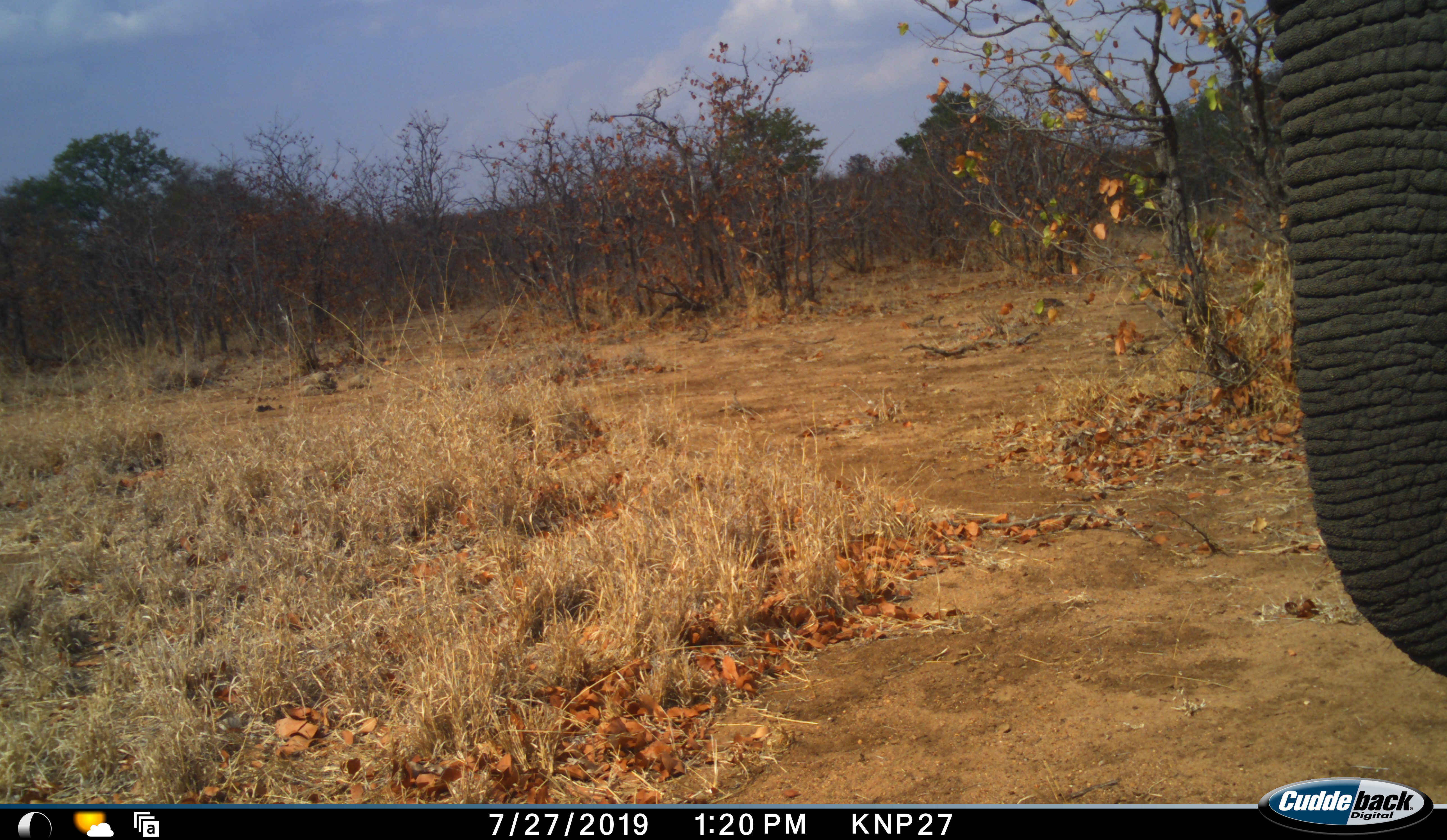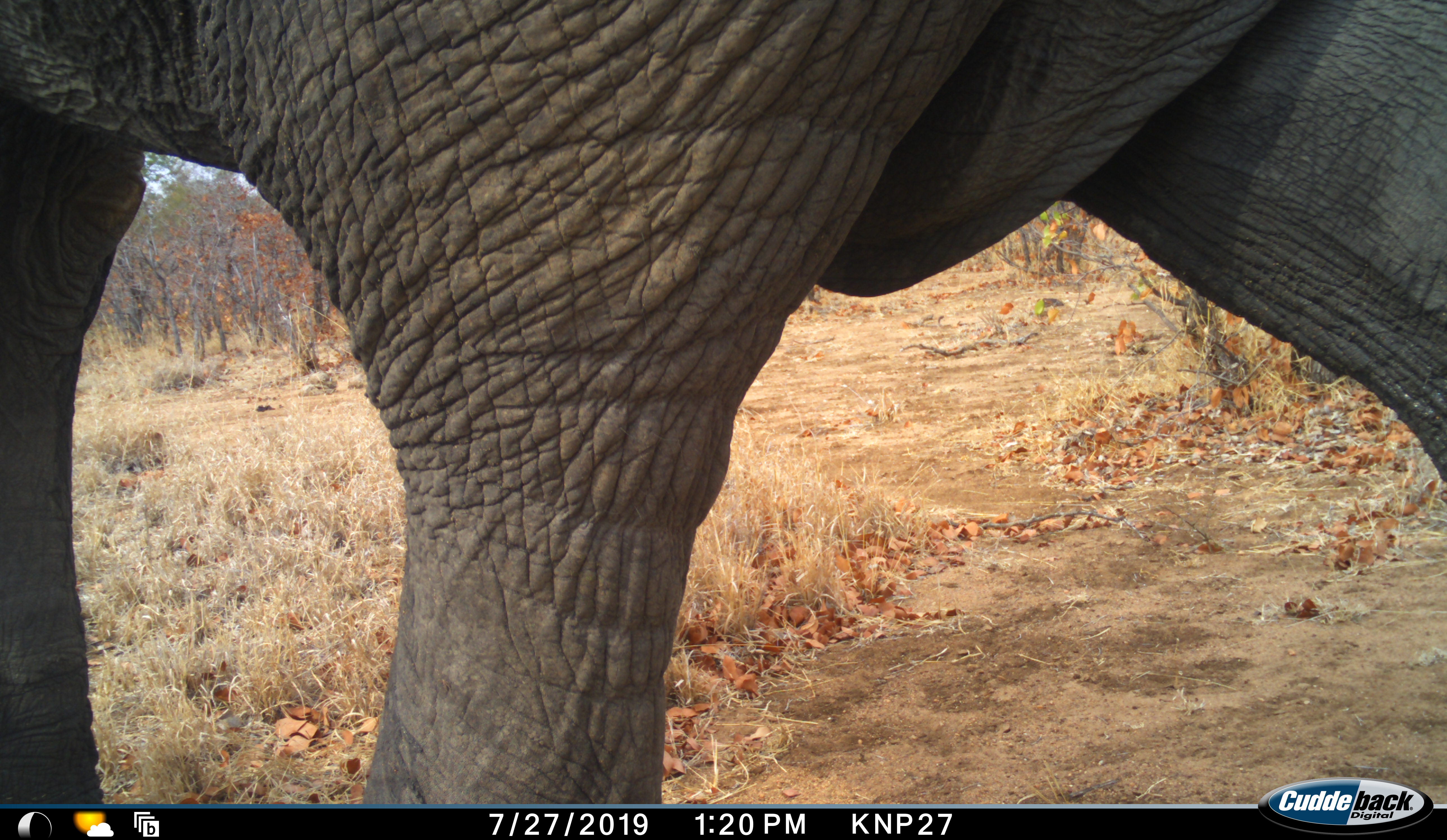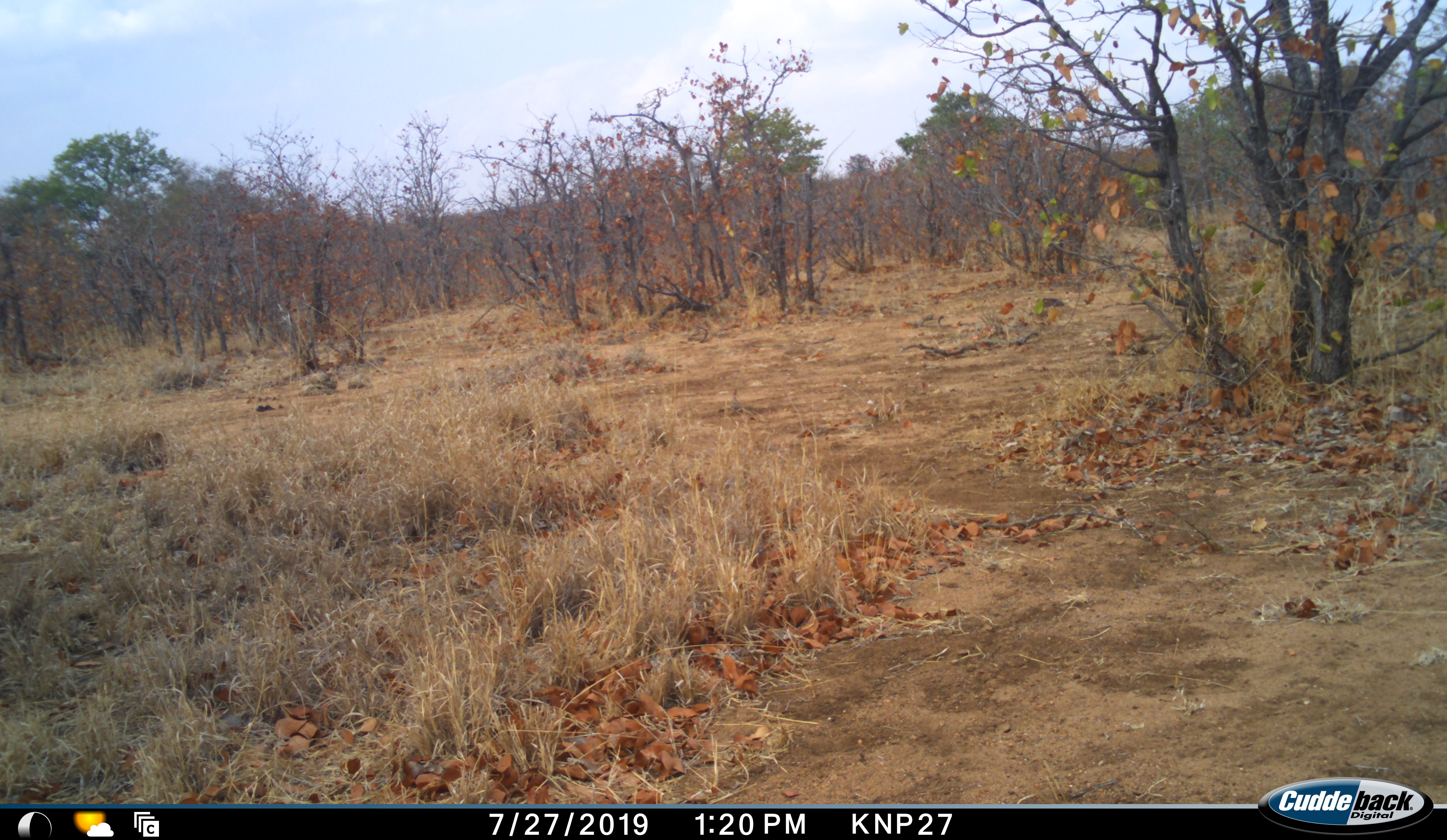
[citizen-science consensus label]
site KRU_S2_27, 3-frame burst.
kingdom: Animalia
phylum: Chordata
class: Mammalia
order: Proboscidea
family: Elephantidae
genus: Loxodonta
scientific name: Loxodonta africana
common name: african bush elephant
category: elephant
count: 1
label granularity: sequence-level